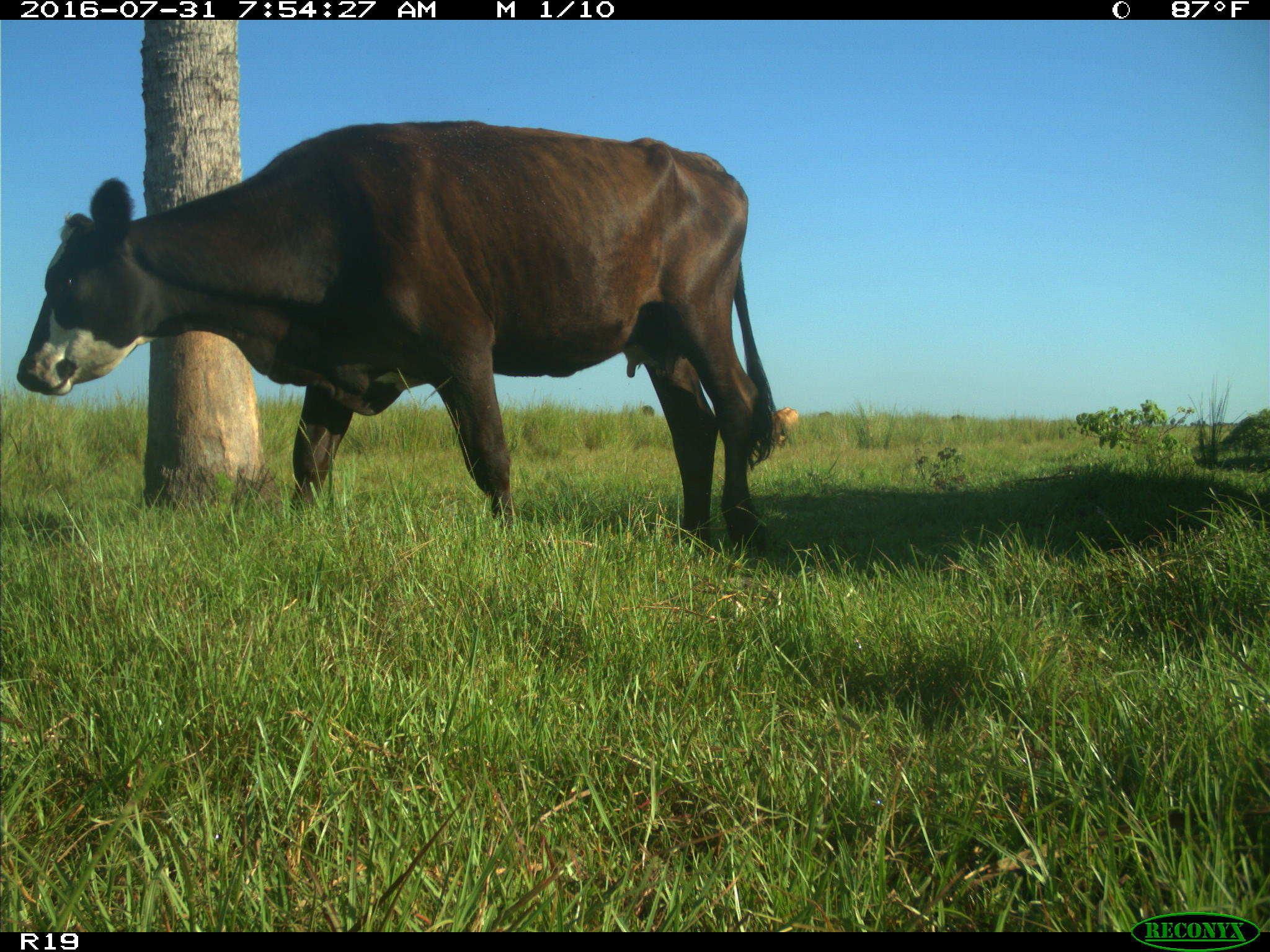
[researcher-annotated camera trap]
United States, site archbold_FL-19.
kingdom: Animalia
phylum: Chordata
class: Mammalia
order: Artiodactyla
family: Bovidae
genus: Bos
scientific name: Bos taurus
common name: domestic cow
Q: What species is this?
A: Bos taurus (domestic cow).